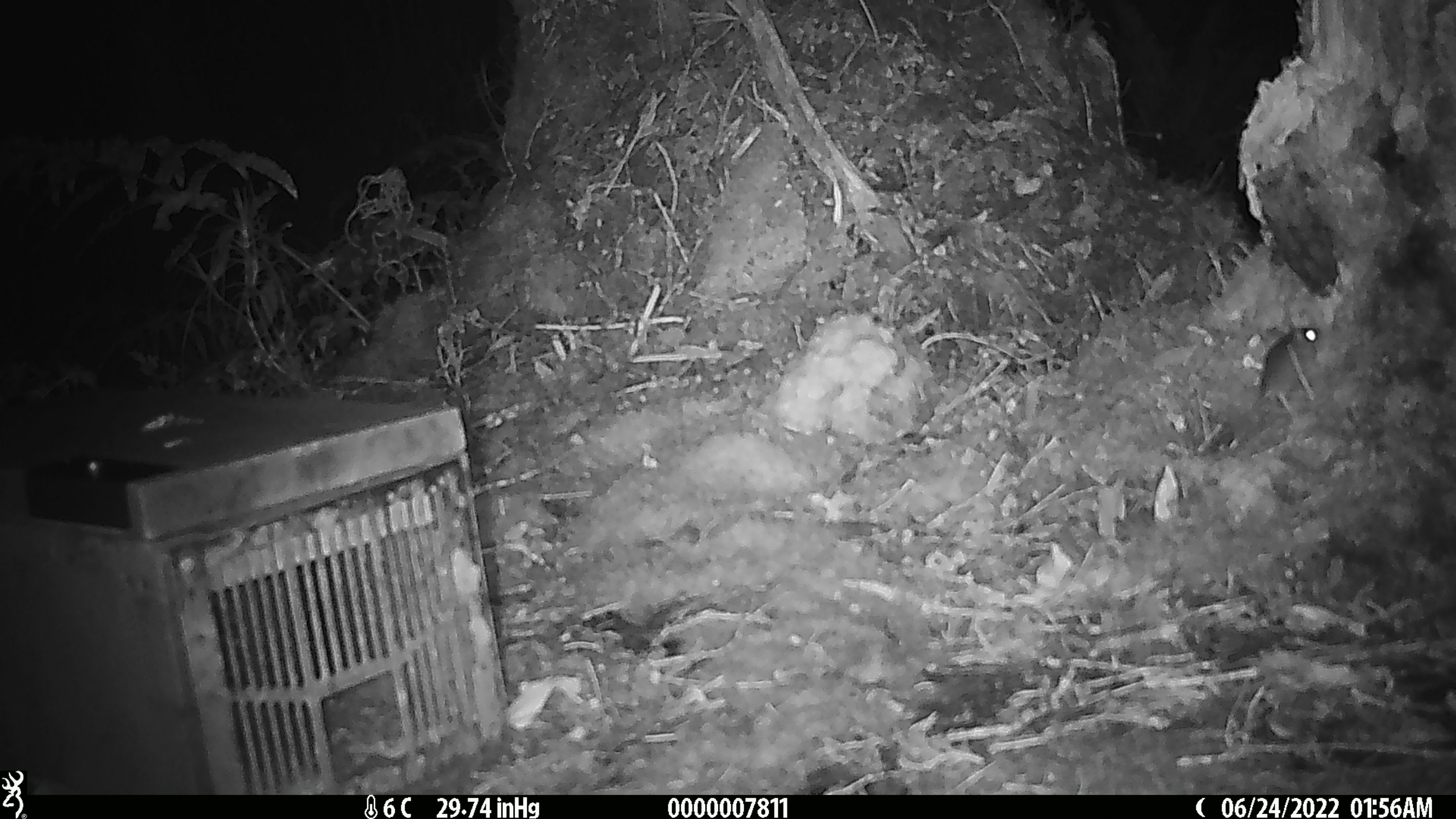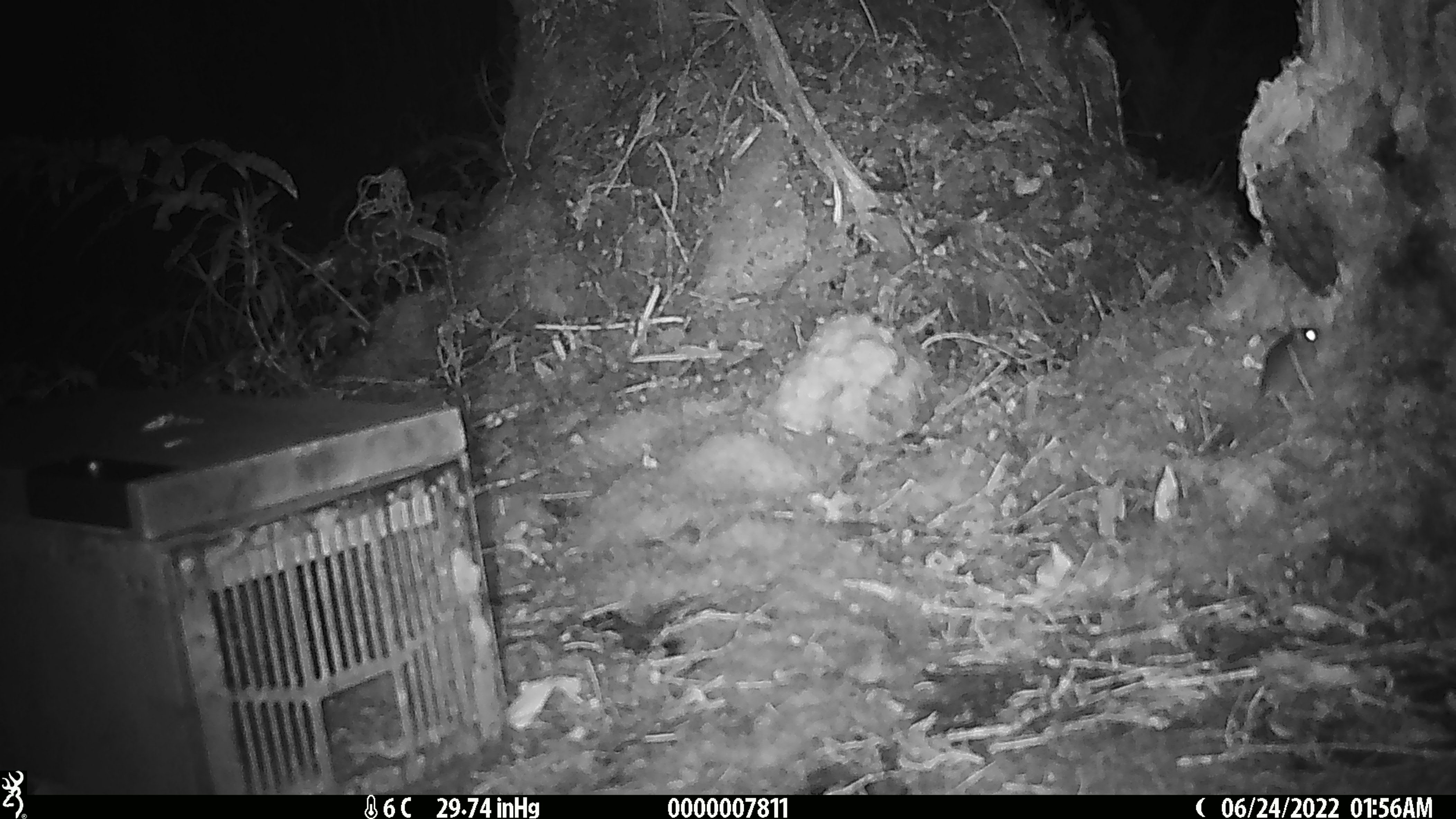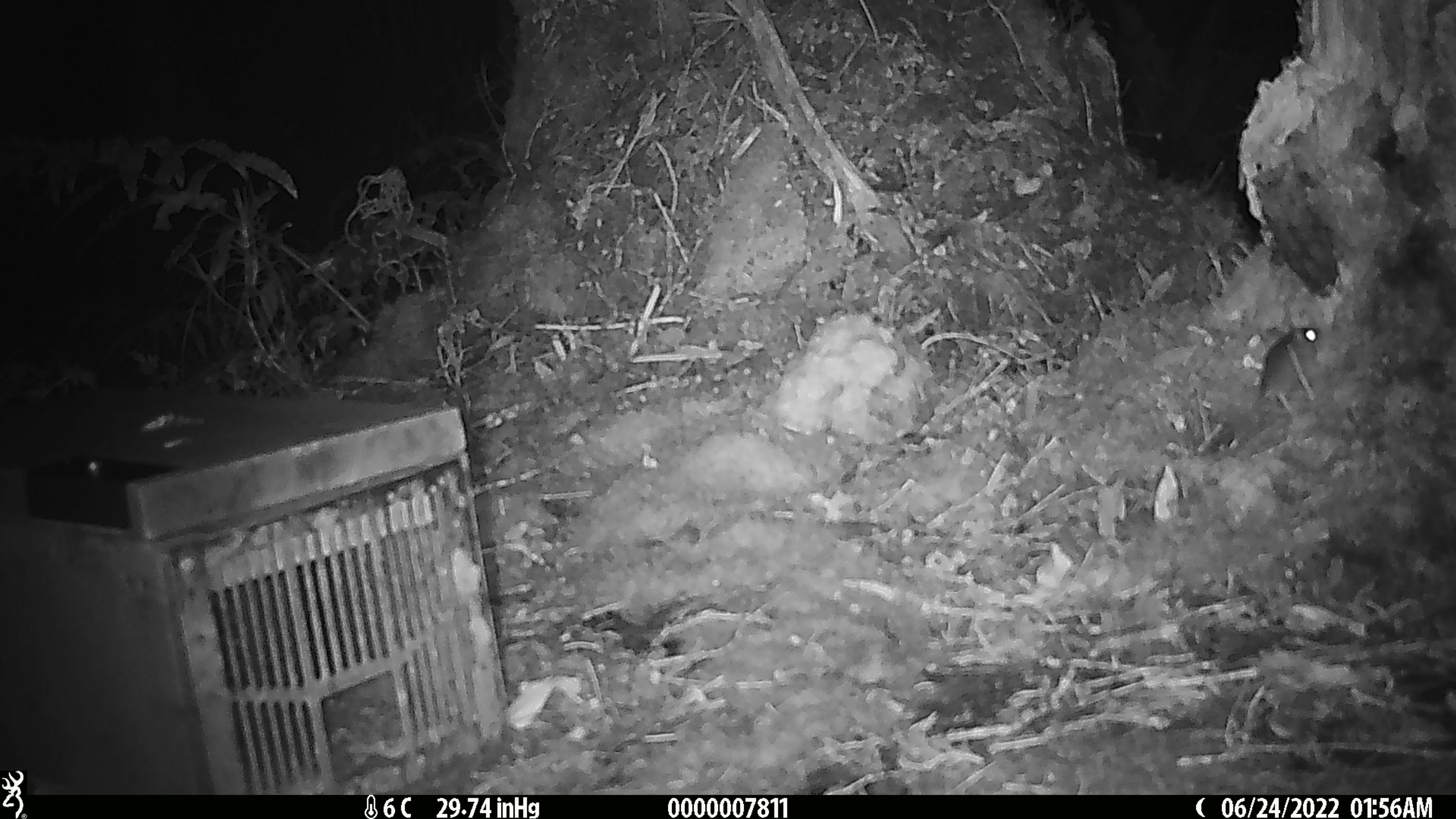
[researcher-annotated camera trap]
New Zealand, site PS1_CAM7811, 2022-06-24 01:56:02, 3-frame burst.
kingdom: Animalia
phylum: Chordata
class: Mammalia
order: Rodentia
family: Muridae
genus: Mus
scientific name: Mus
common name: mouse